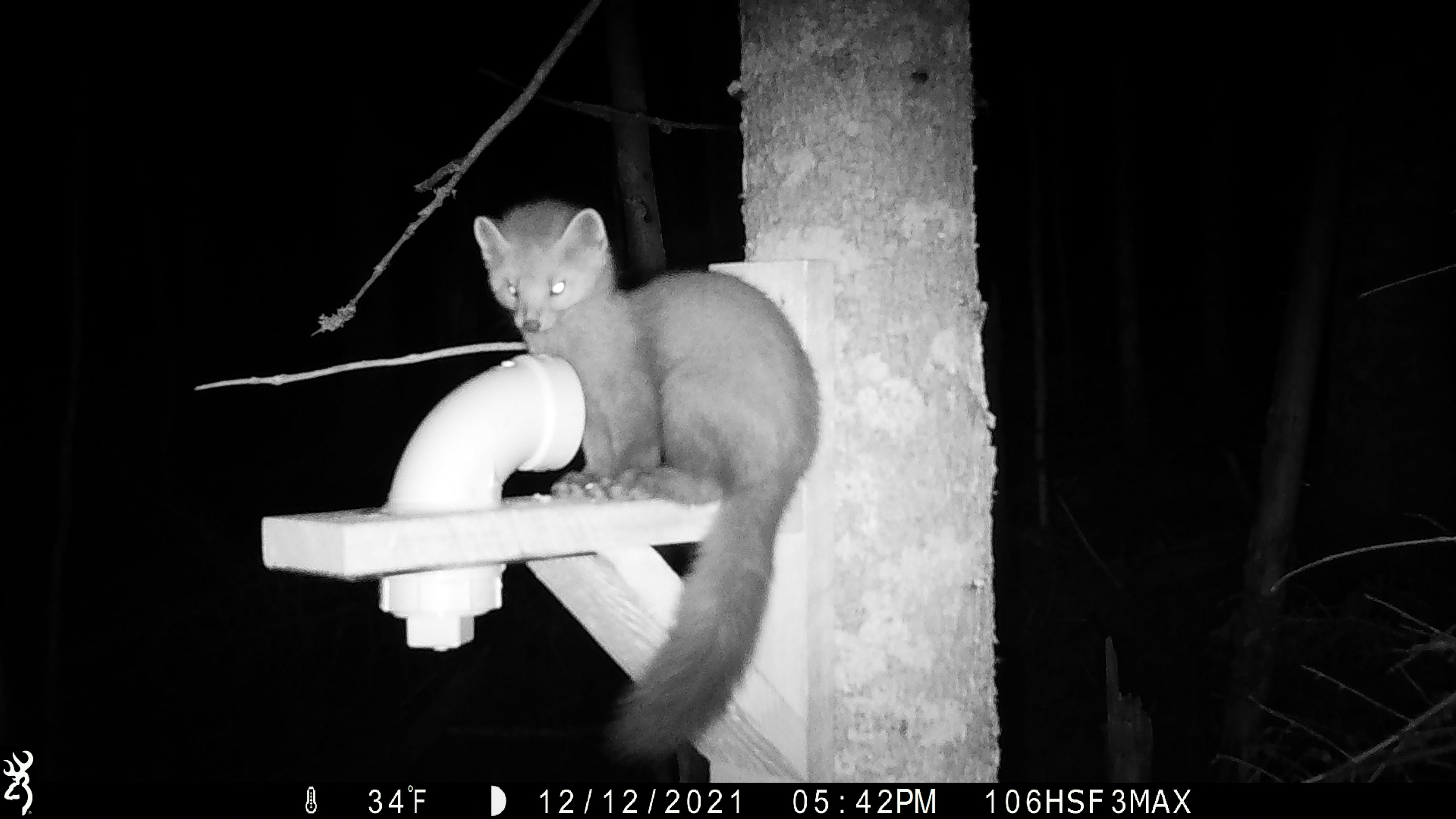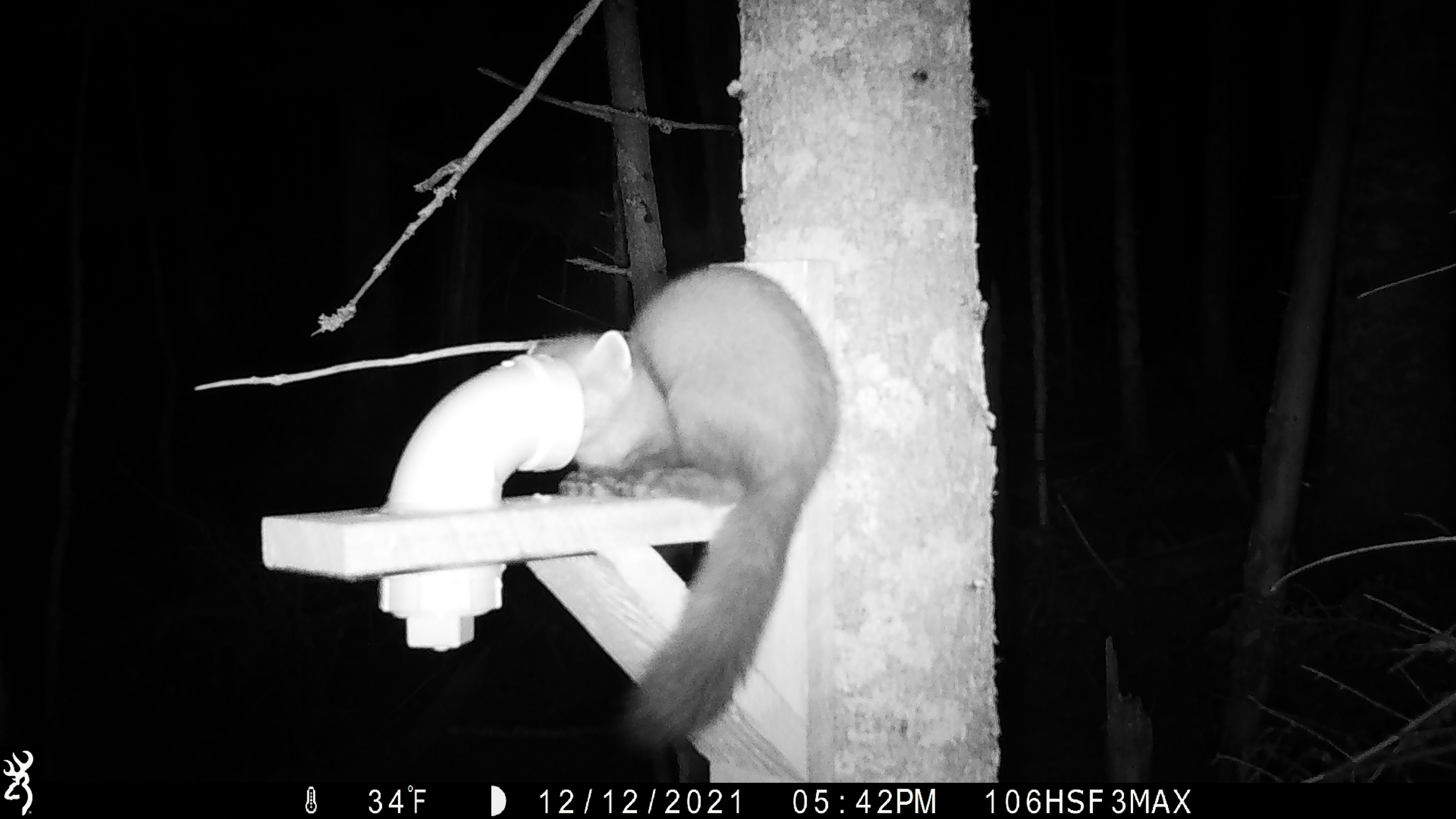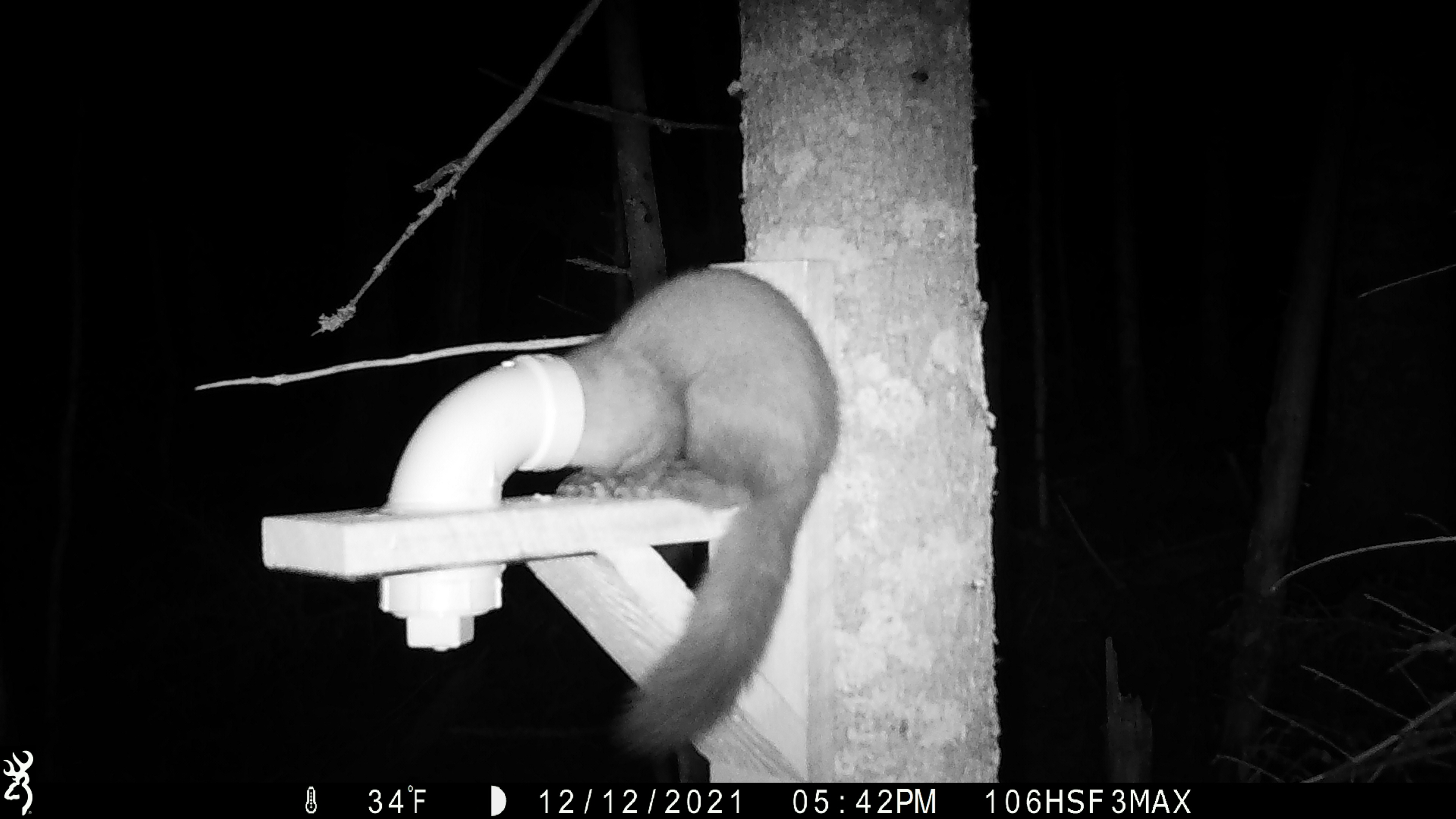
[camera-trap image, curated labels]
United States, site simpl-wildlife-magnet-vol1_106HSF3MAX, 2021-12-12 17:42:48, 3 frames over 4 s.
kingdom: Animalia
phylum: Chordata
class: Mammalia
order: Carnivora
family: Mustelidae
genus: Martes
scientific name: Martes americana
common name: american marten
American marten (Martes americana).